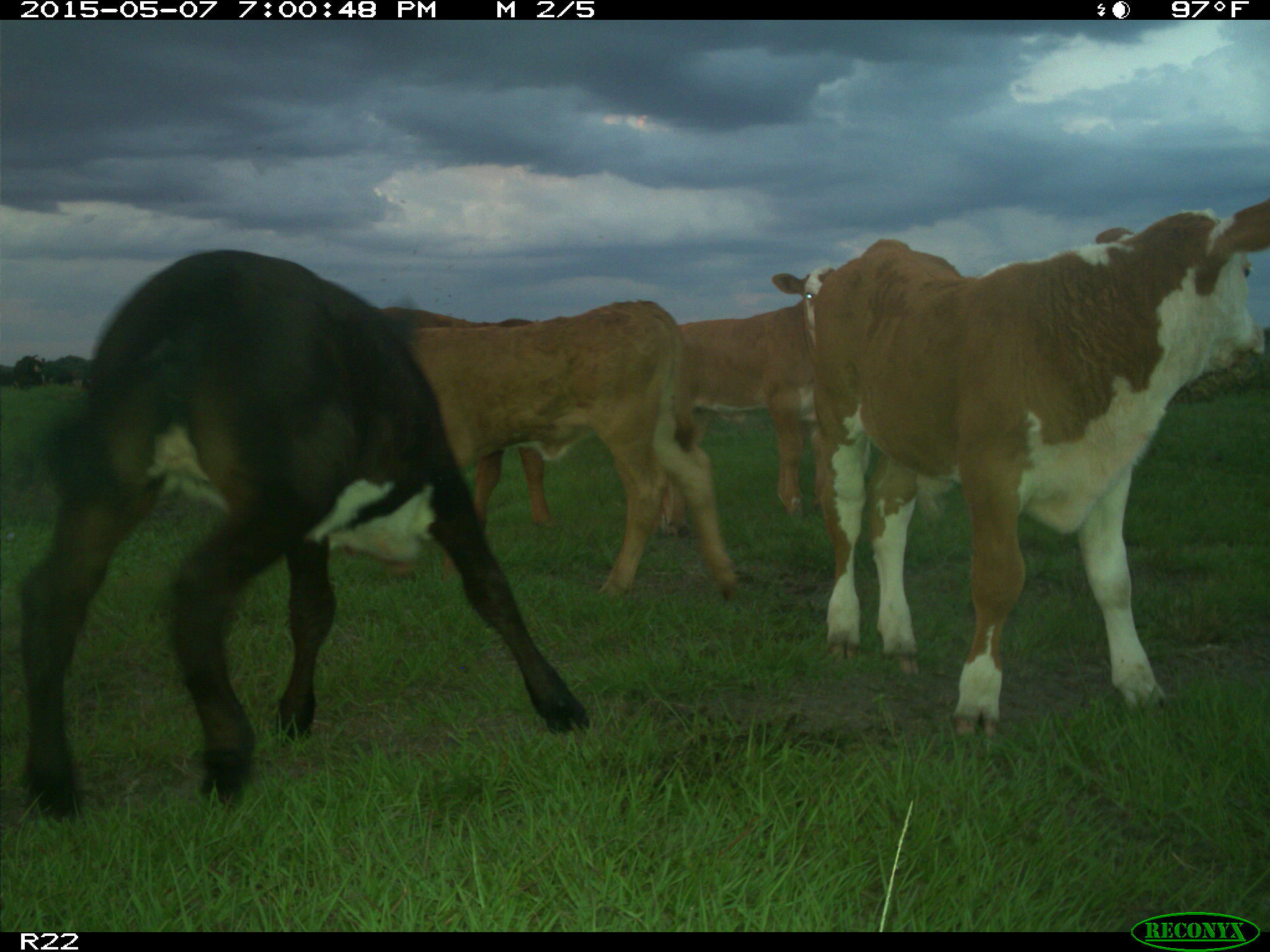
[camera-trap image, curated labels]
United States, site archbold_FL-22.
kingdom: Animalia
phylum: Chordata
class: Mammalia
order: Artiodactyla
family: Bovidae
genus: Bos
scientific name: Bos taurus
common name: domestic cow